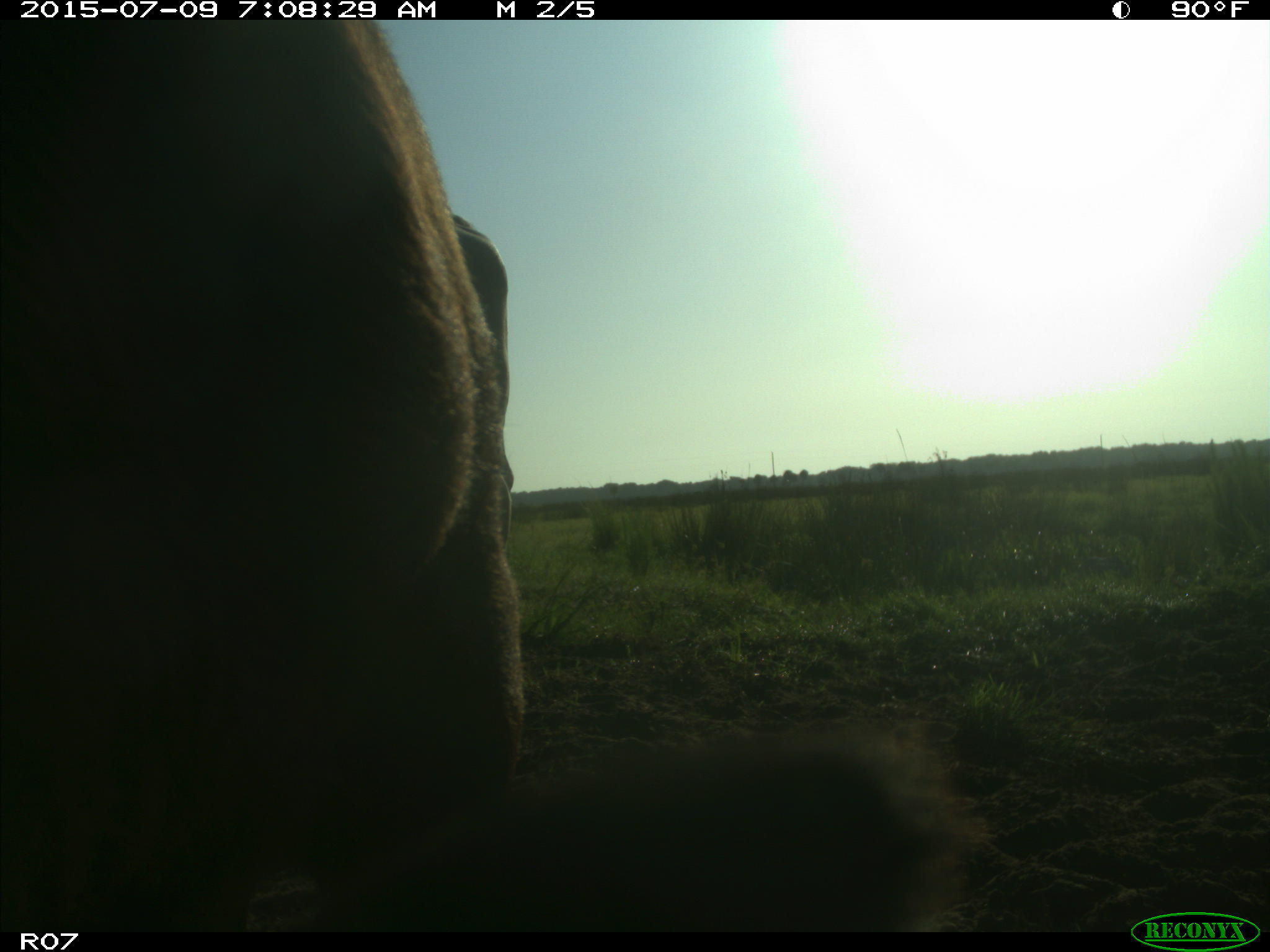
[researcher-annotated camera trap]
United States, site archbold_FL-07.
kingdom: Animalia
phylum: Chordata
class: Mammalia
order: Artiodactyla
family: Bovidae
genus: Bos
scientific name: Bos taurus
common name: domestic cow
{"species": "Bos taurus (domestic cow)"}